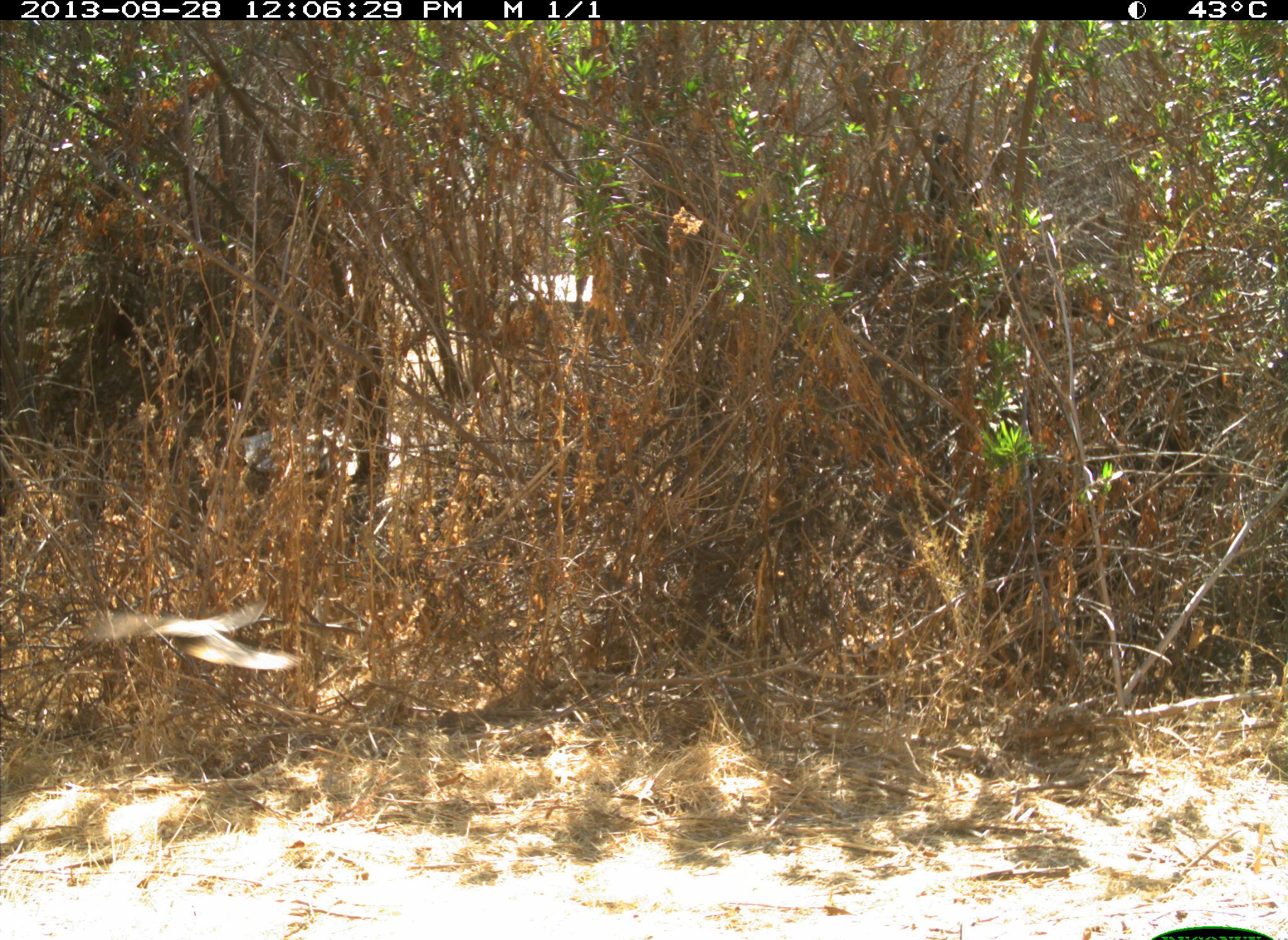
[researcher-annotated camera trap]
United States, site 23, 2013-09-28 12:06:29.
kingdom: Animalia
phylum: Chordata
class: Aves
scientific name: Aves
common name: bird